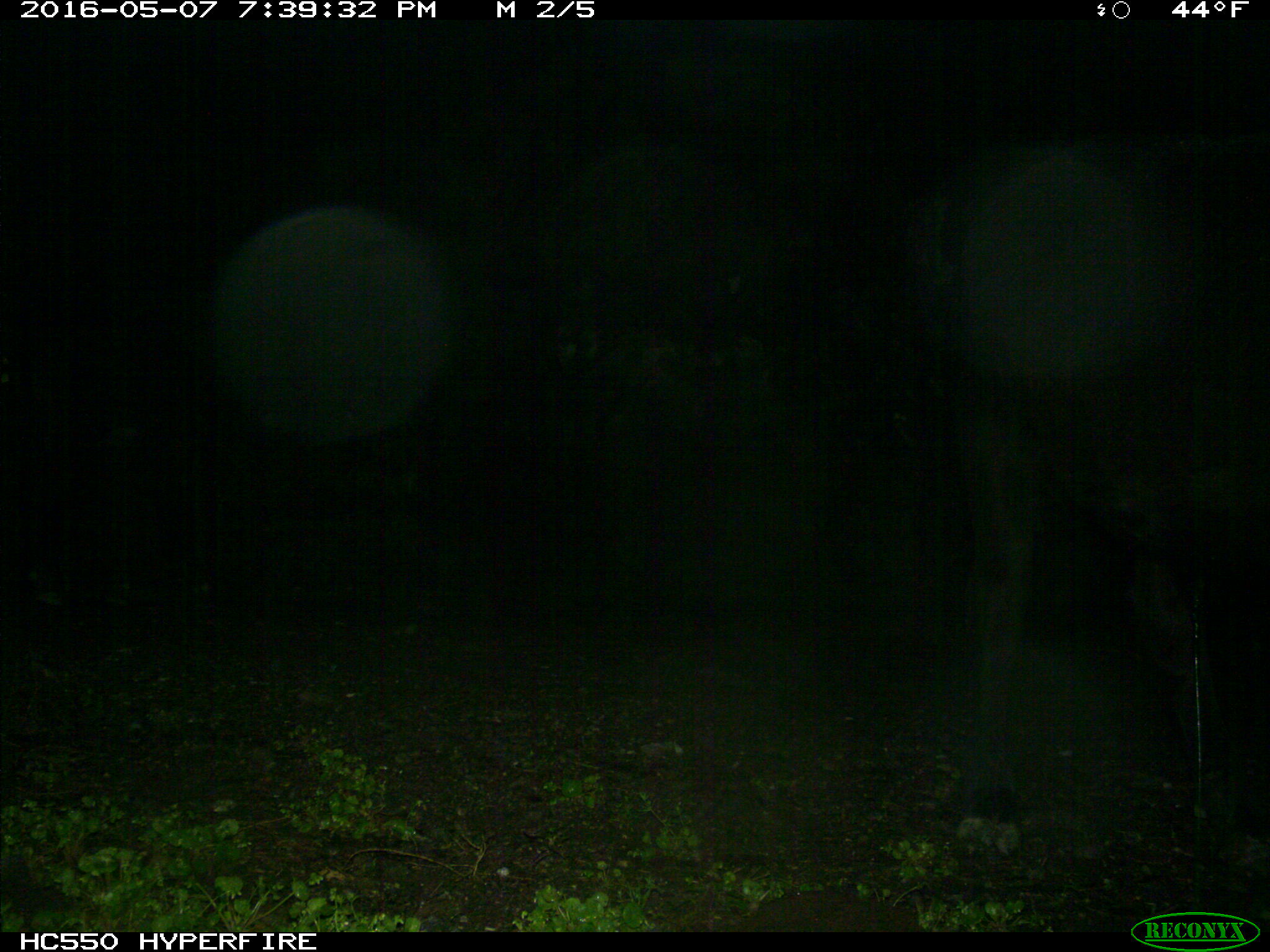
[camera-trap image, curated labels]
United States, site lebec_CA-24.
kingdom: Animalia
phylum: Chordata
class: Mammalia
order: Artiodactyla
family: Bovidae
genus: Bos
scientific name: Bos taurus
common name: domestic cow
Bos taurus (domestic cow).